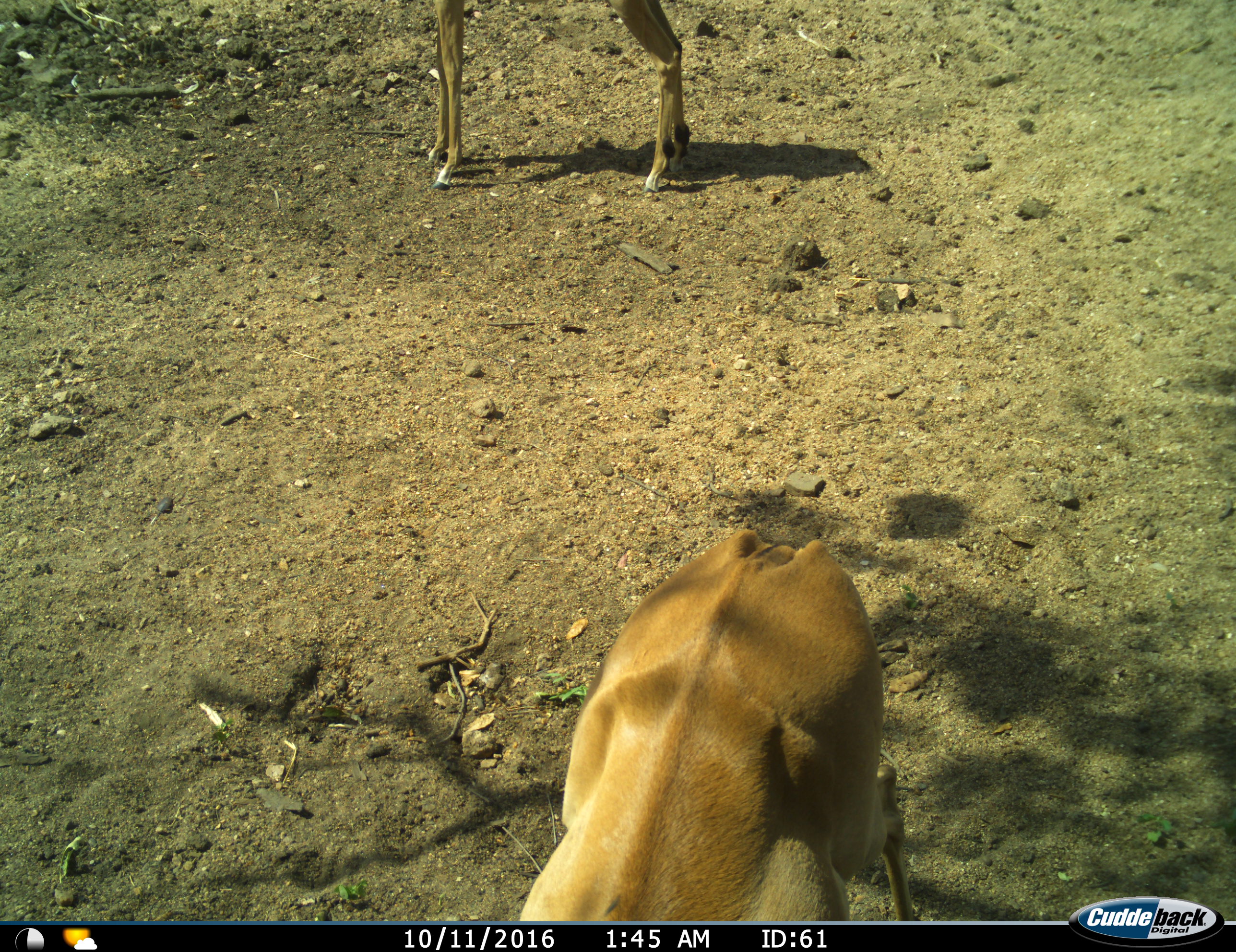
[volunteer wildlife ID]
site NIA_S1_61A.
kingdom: Animalia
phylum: Chordata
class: Mammalia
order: Artiodactyla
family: Bovidae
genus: Aepyceros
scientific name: Aepyceros melampus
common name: impala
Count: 2.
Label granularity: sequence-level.